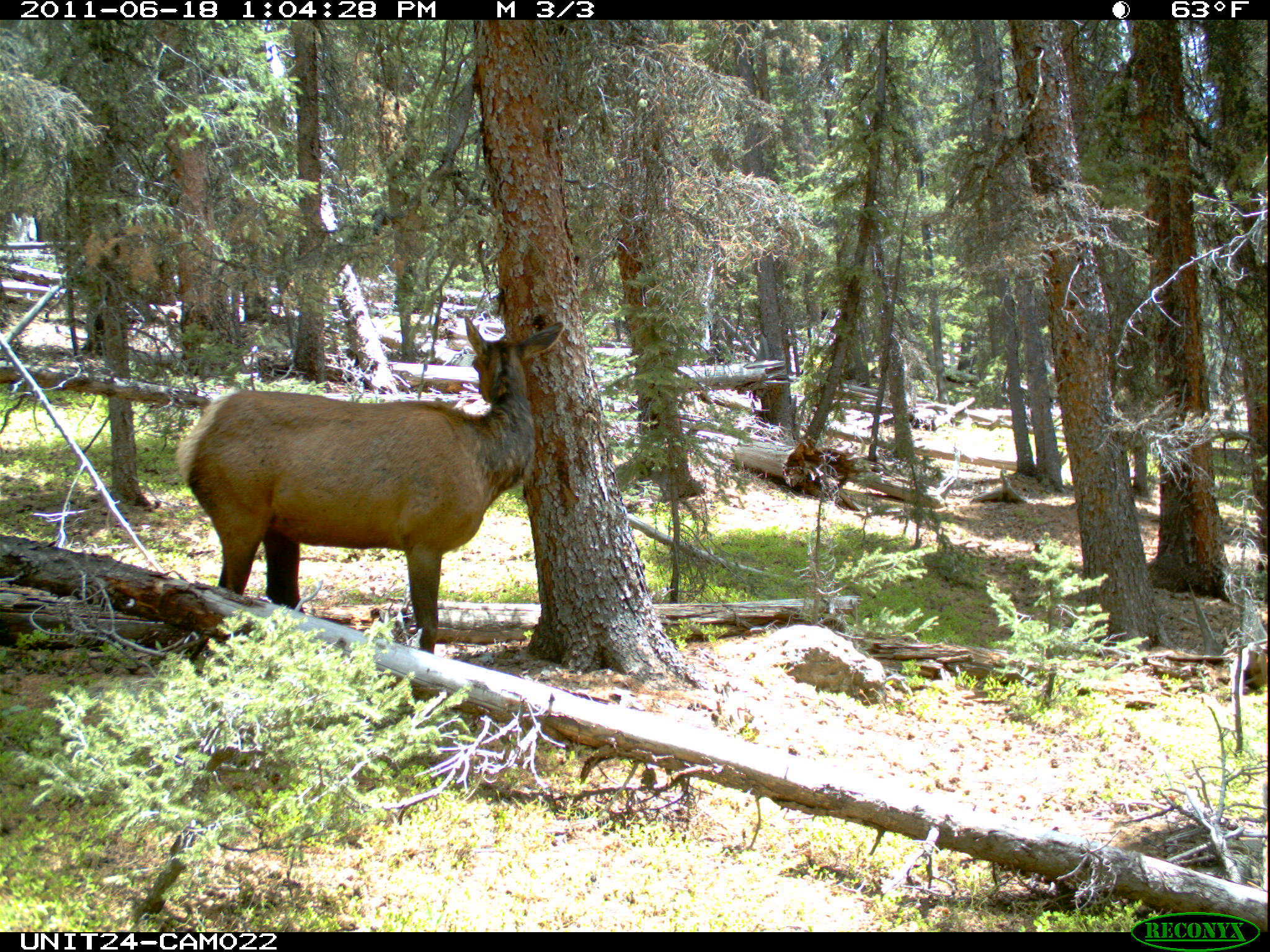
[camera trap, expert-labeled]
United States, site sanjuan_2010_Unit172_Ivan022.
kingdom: Animalia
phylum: Chordata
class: Mammalia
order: Artiodactyla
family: Cervidae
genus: Cervus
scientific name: Cervus elaphus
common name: red deer